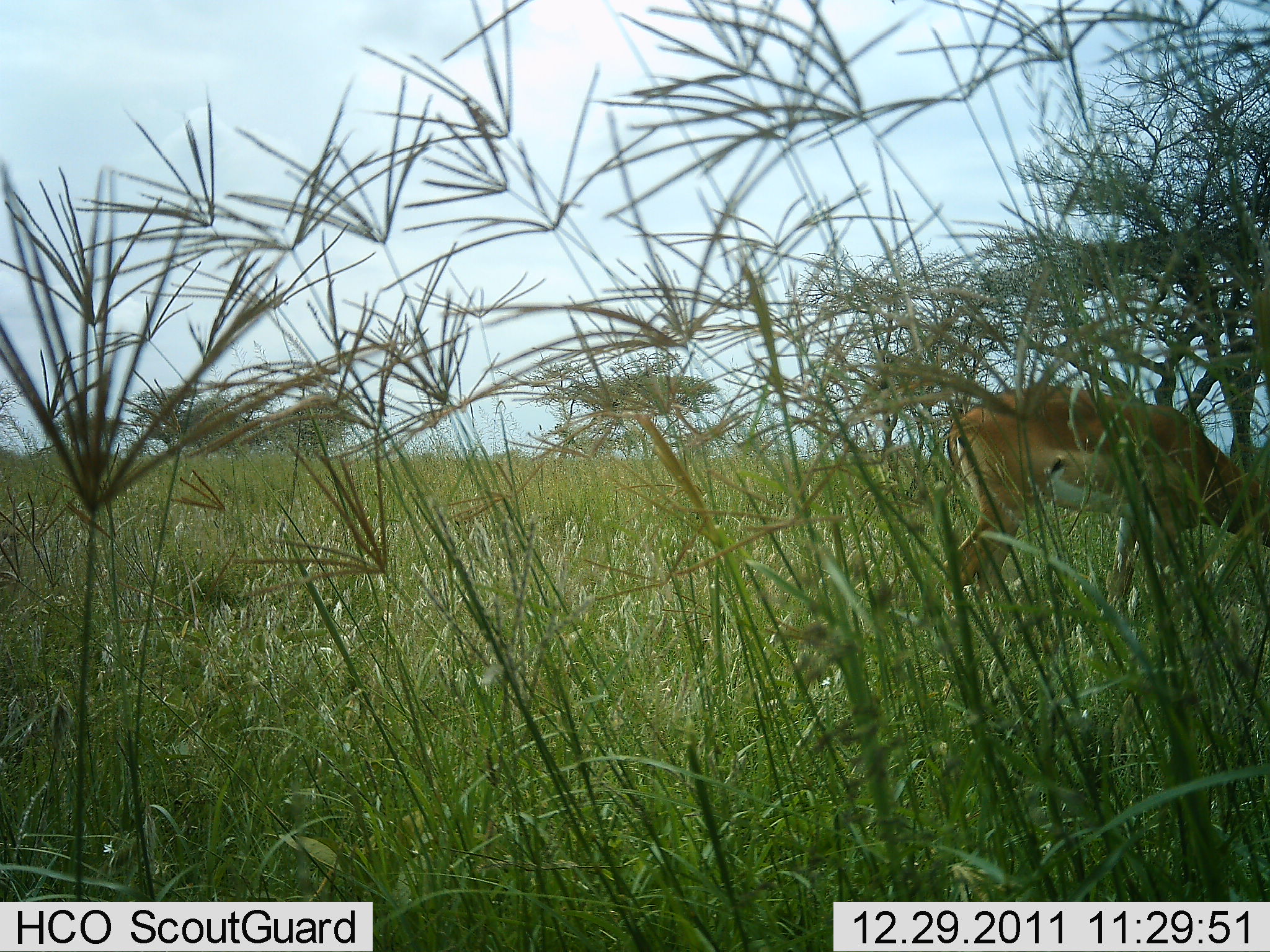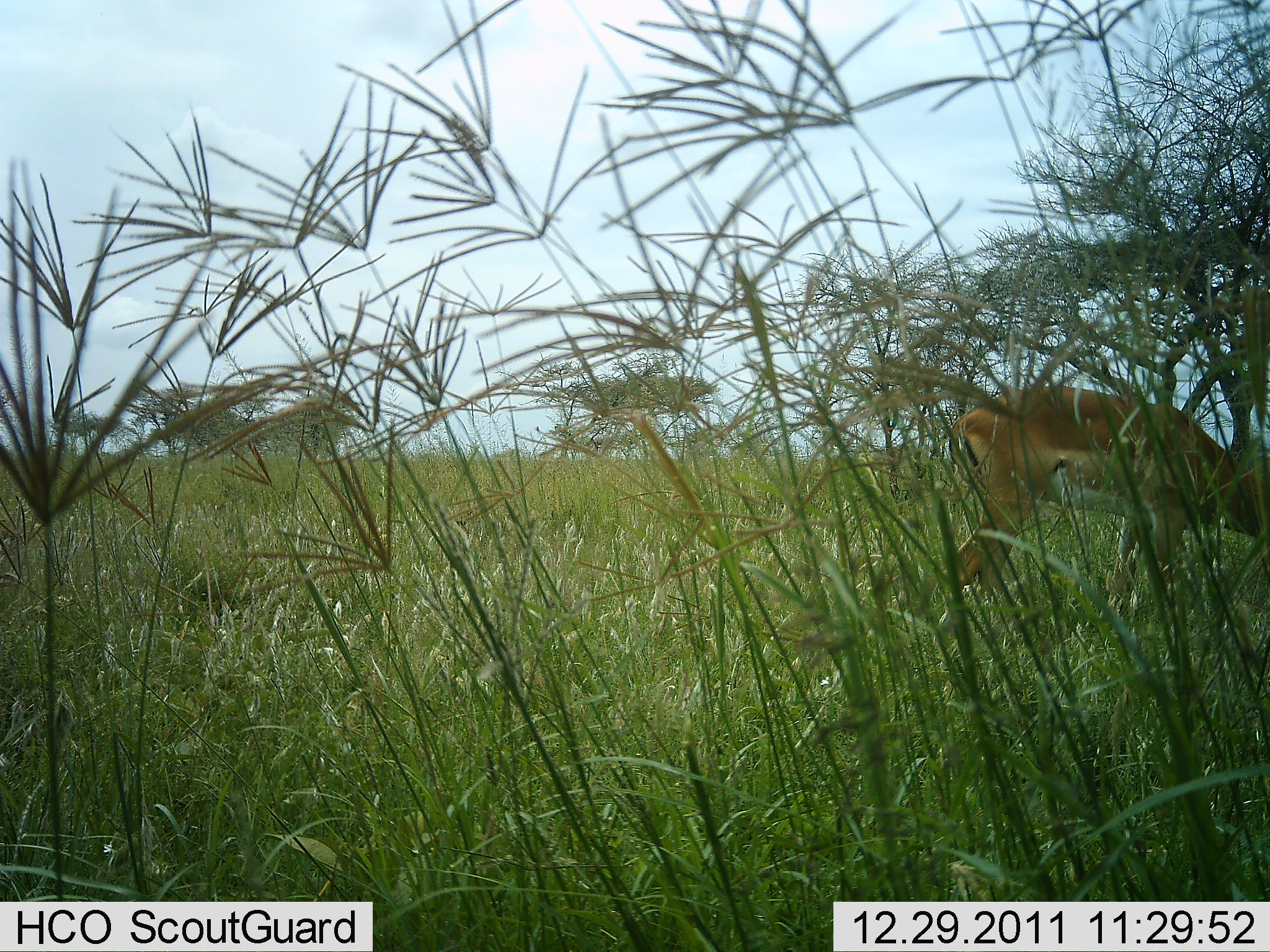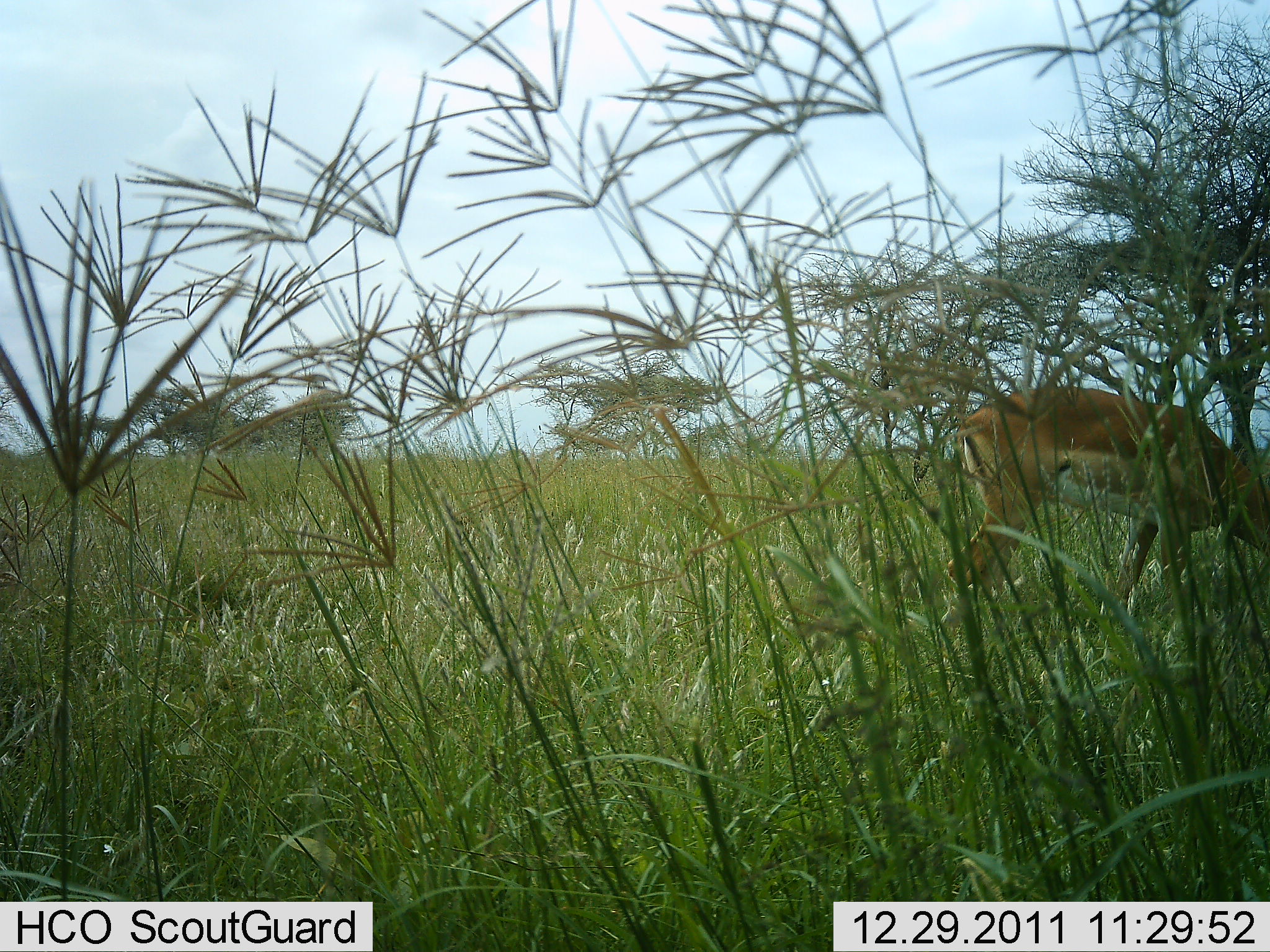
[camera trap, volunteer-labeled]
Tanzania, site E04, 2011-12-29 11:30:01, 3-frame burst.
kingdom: Animalia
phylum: Chordata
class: Mammalia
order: Artiodactyla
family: Bovidae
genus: Nanger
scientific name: Nanger granti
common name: grant's gazelle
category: gazellegrants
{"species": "gazellegrants (grant's gazelle) (Nanger granti)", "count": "1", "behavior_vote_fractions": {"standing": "27%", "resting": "0%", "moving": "0%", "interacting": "0%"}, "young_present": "0%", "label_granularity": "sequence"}